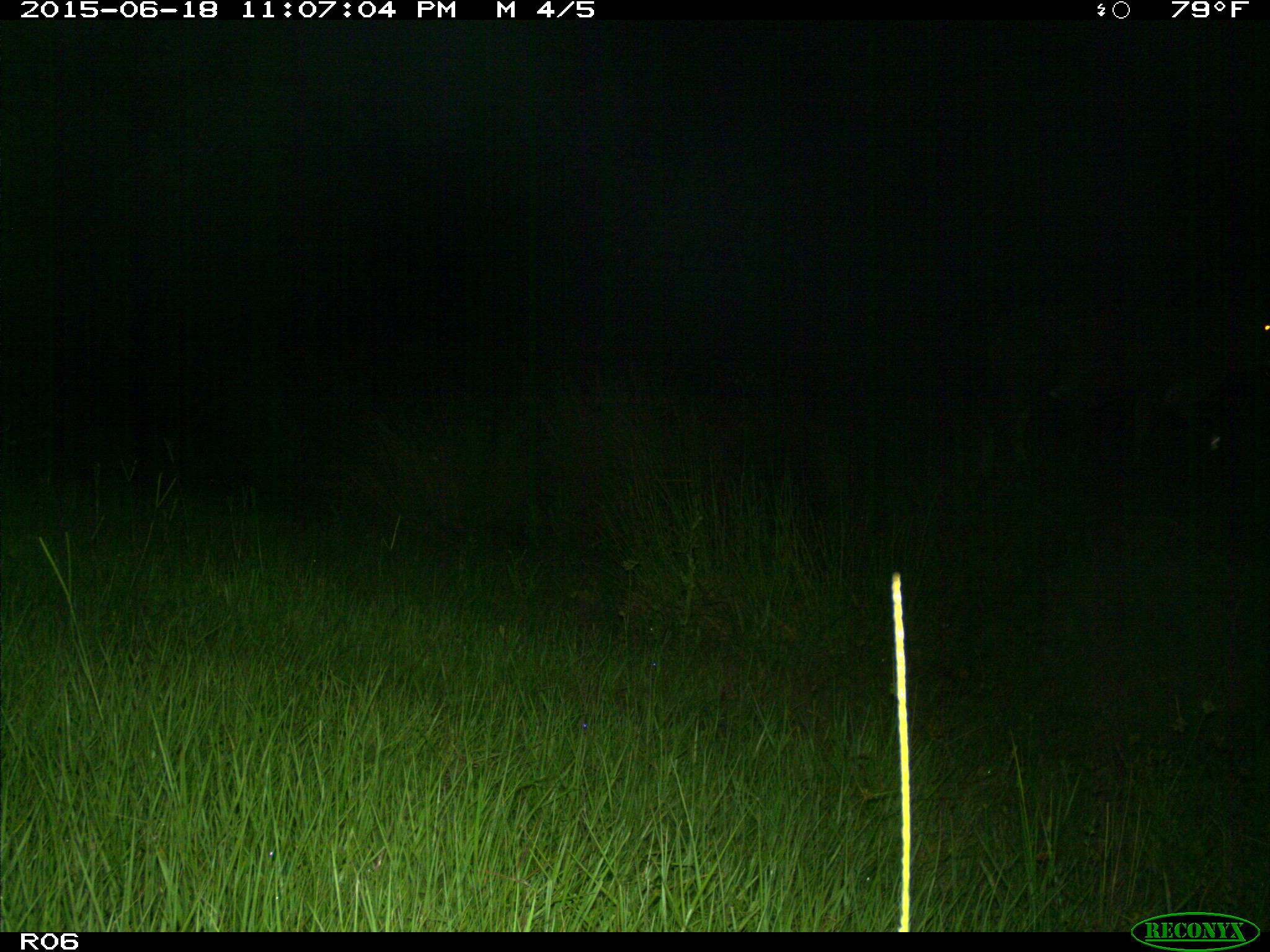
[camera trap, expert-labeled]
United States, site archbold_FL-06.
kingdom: Animalia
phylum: Chordata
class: Mammalia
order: Artiodactyla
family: Bovidae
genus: Bos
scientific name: Bos taurus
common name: domestic cow